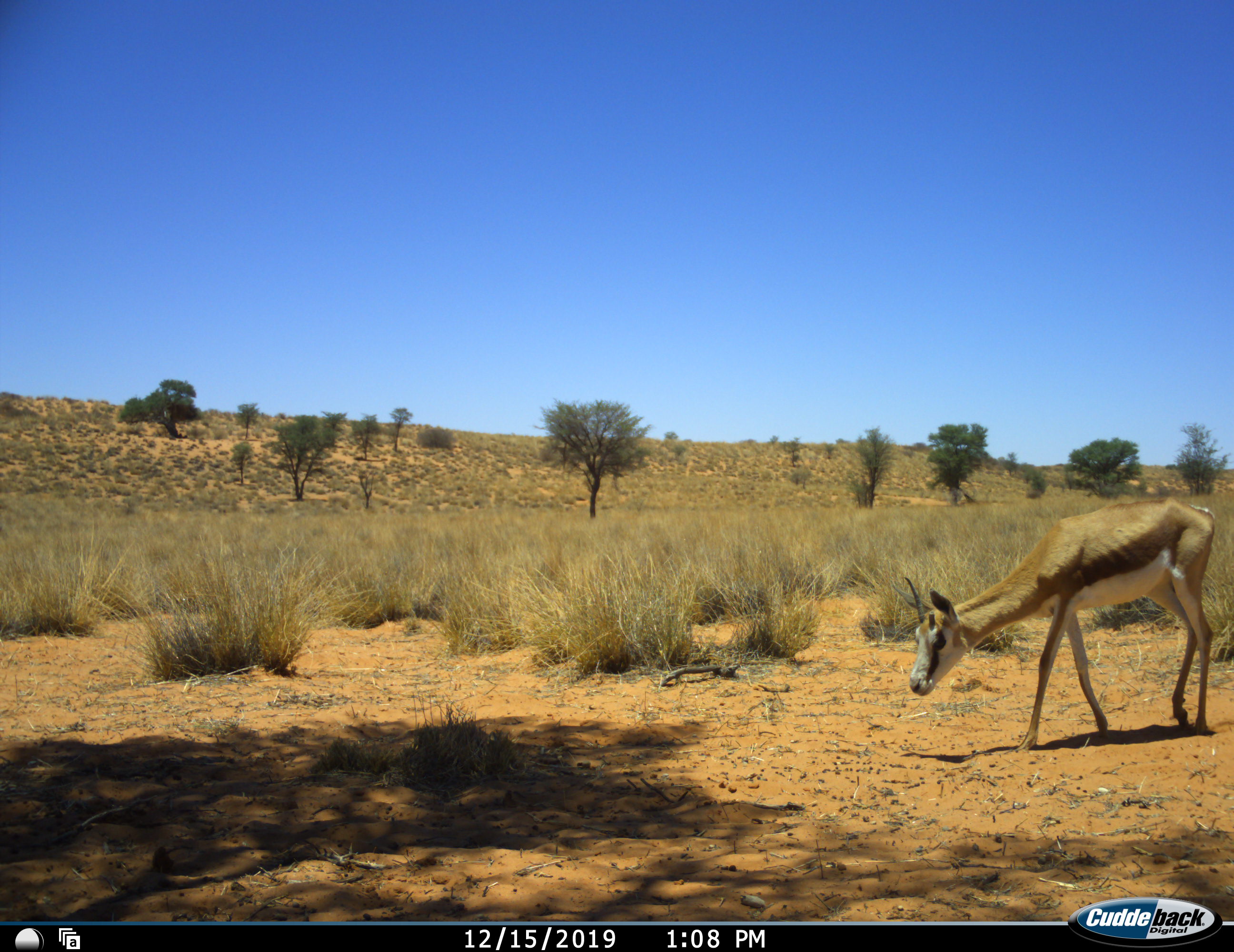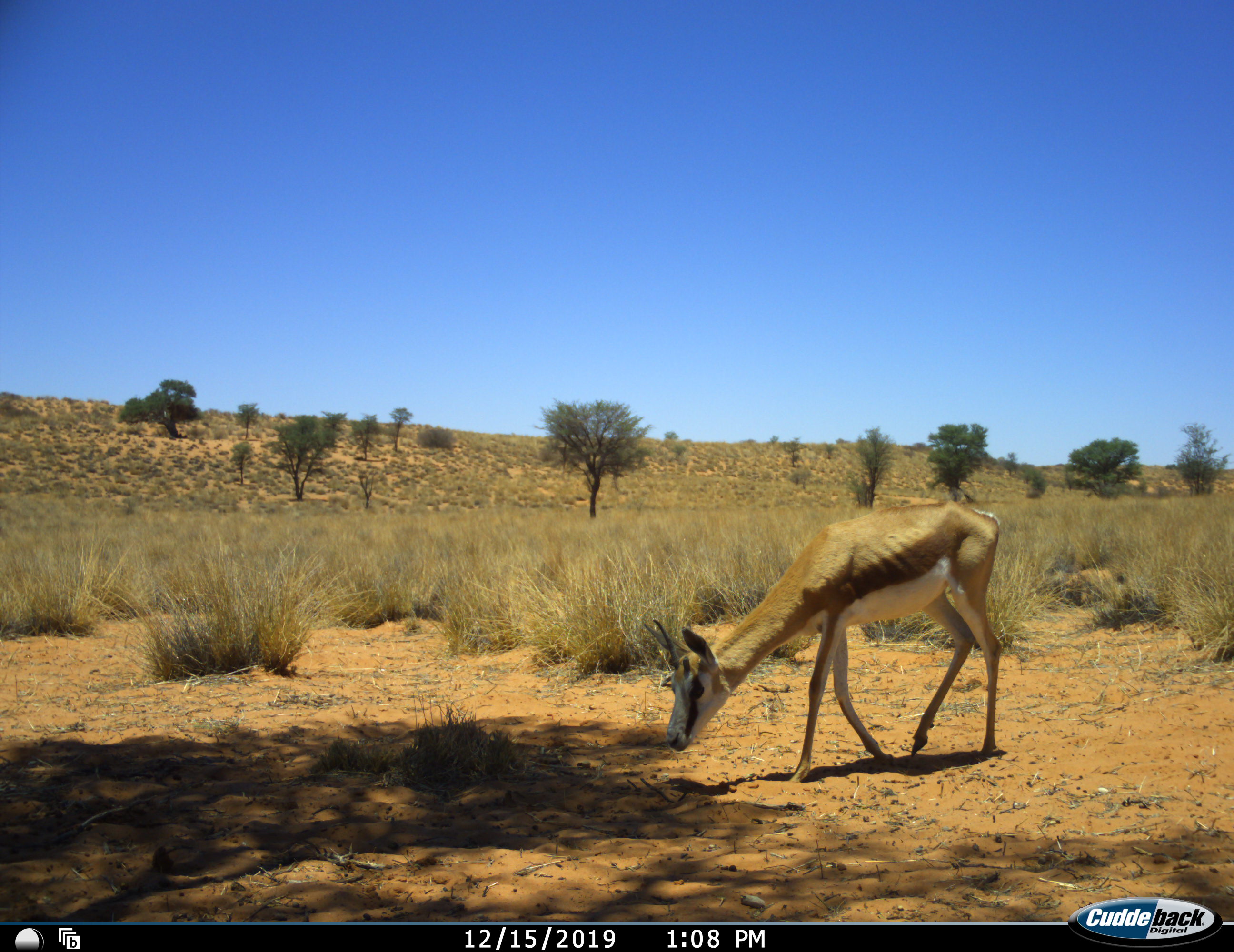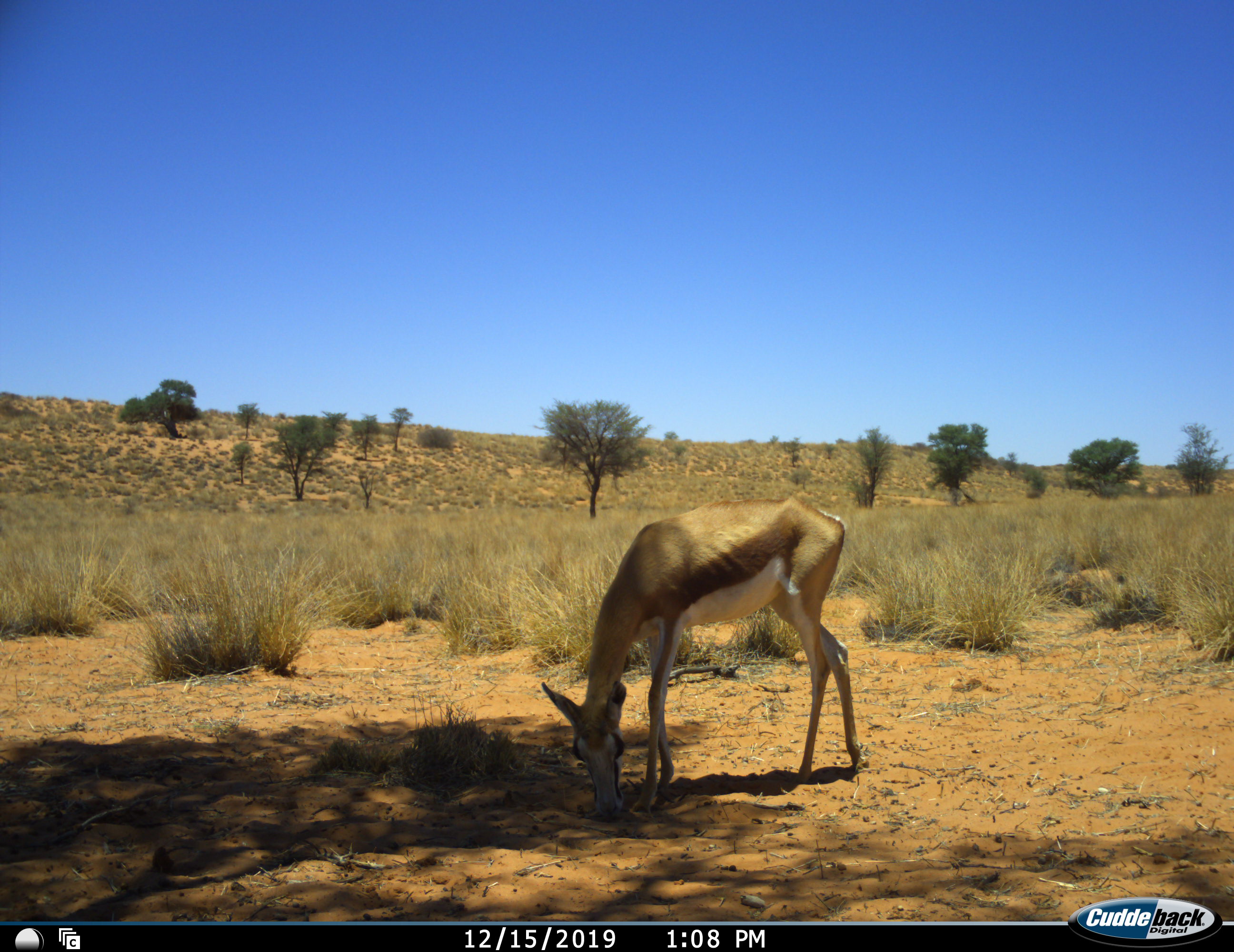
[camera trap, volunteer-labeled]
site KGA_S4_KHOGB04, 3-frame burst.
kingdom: Animalia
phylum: Chordata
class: Mammalia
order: Artiodactyla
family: Bovidae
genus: Antidorcas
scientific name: Antidorcas marsupialis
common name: springbok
Springbok (Antidorcas marsupialis), count 1. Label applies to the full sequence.